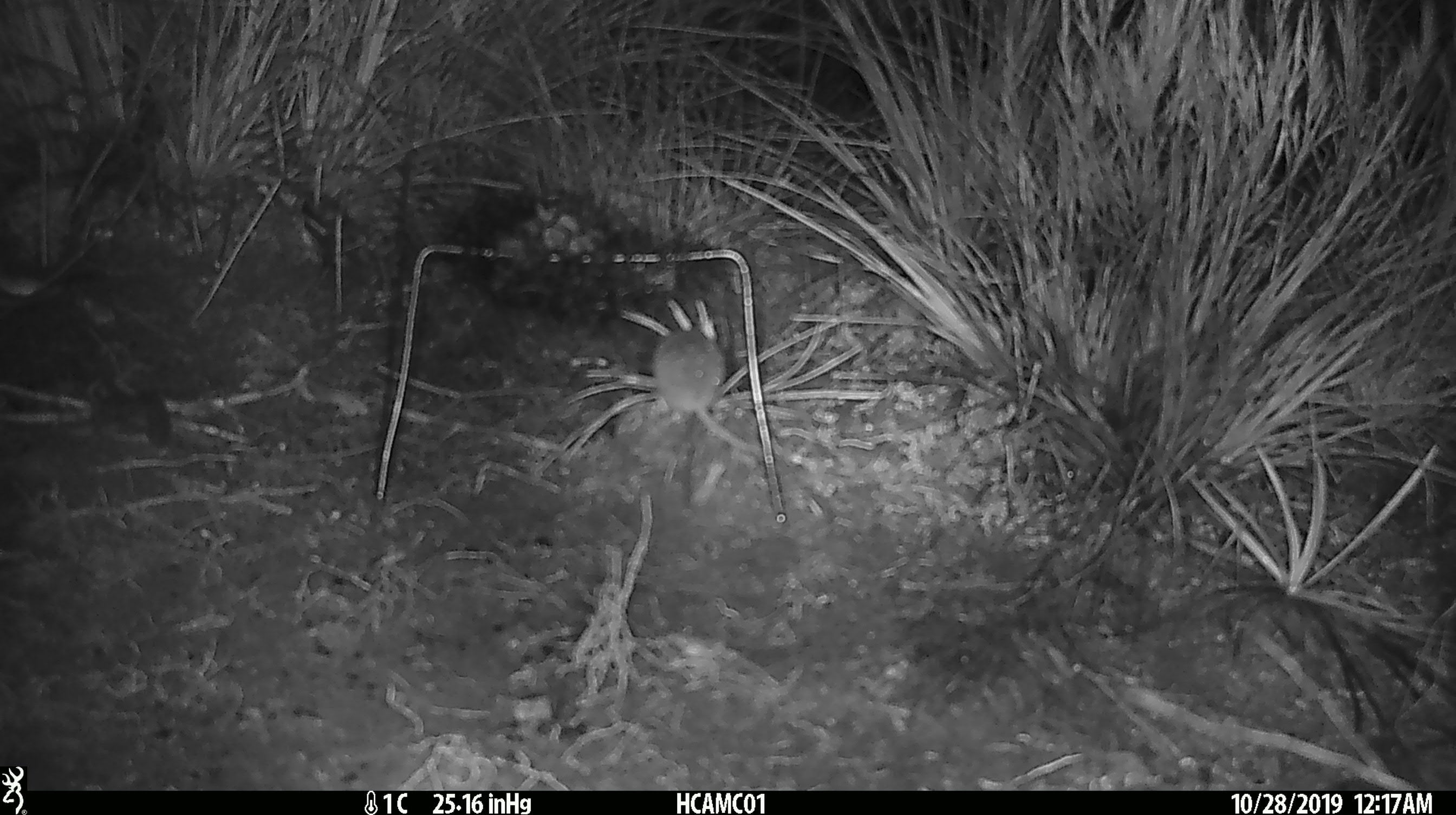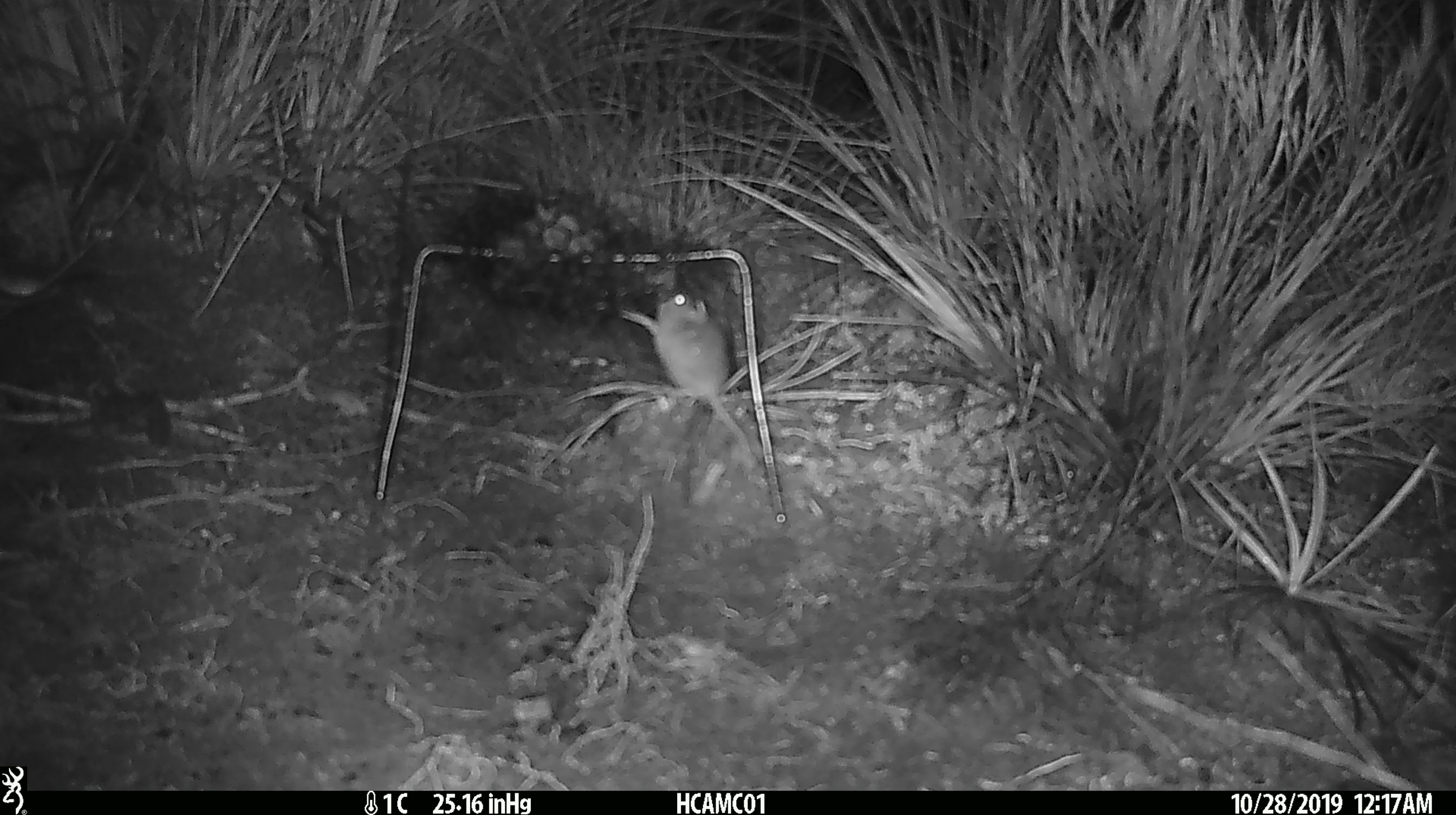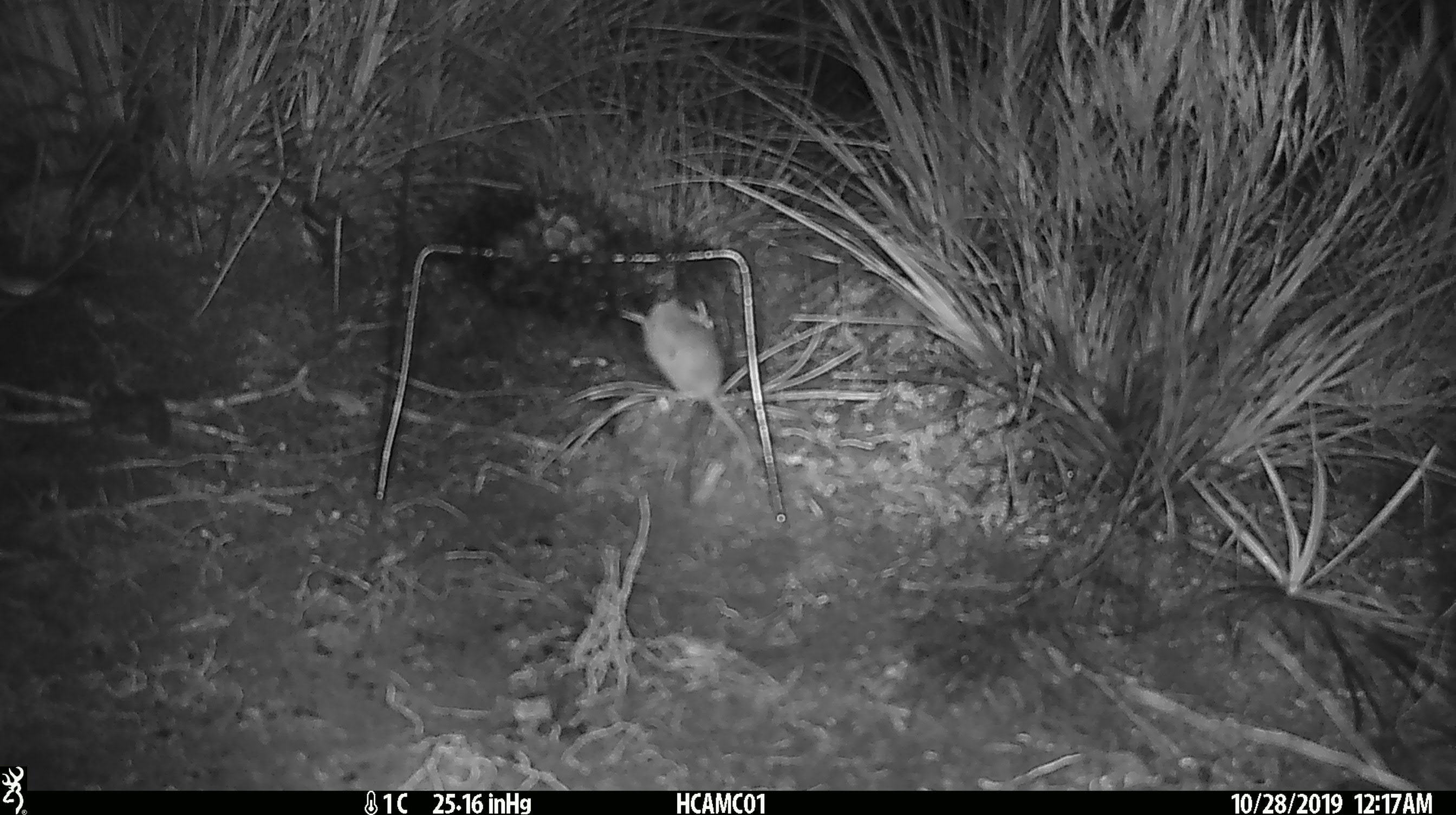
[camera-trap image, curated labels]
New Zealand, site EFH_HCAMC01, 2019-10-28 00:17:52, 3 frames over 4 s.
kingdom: Animalia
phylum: Chordata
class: Mammalia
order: Rodentia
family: Muridae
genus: Mus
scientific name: Mus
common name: mouse